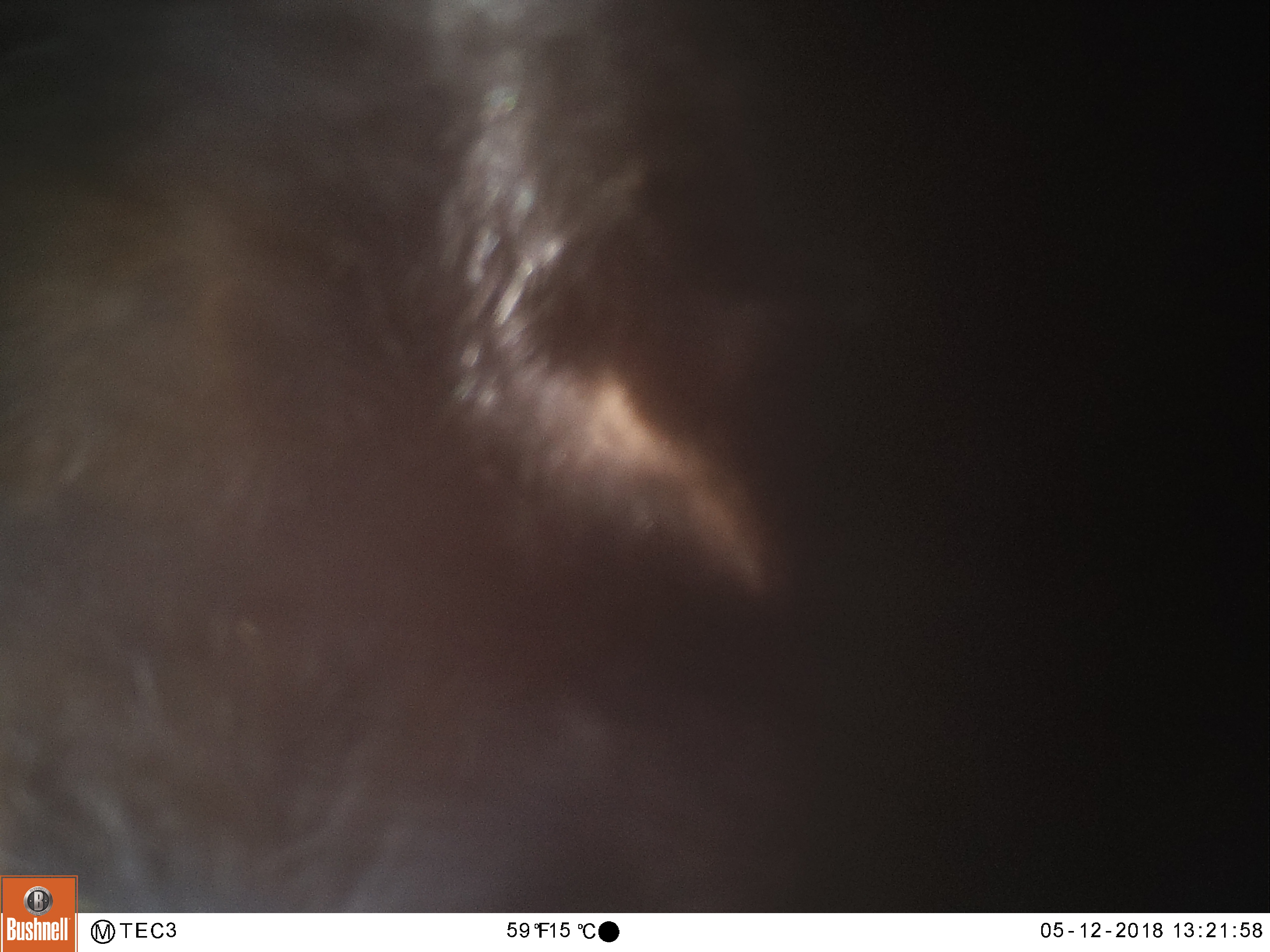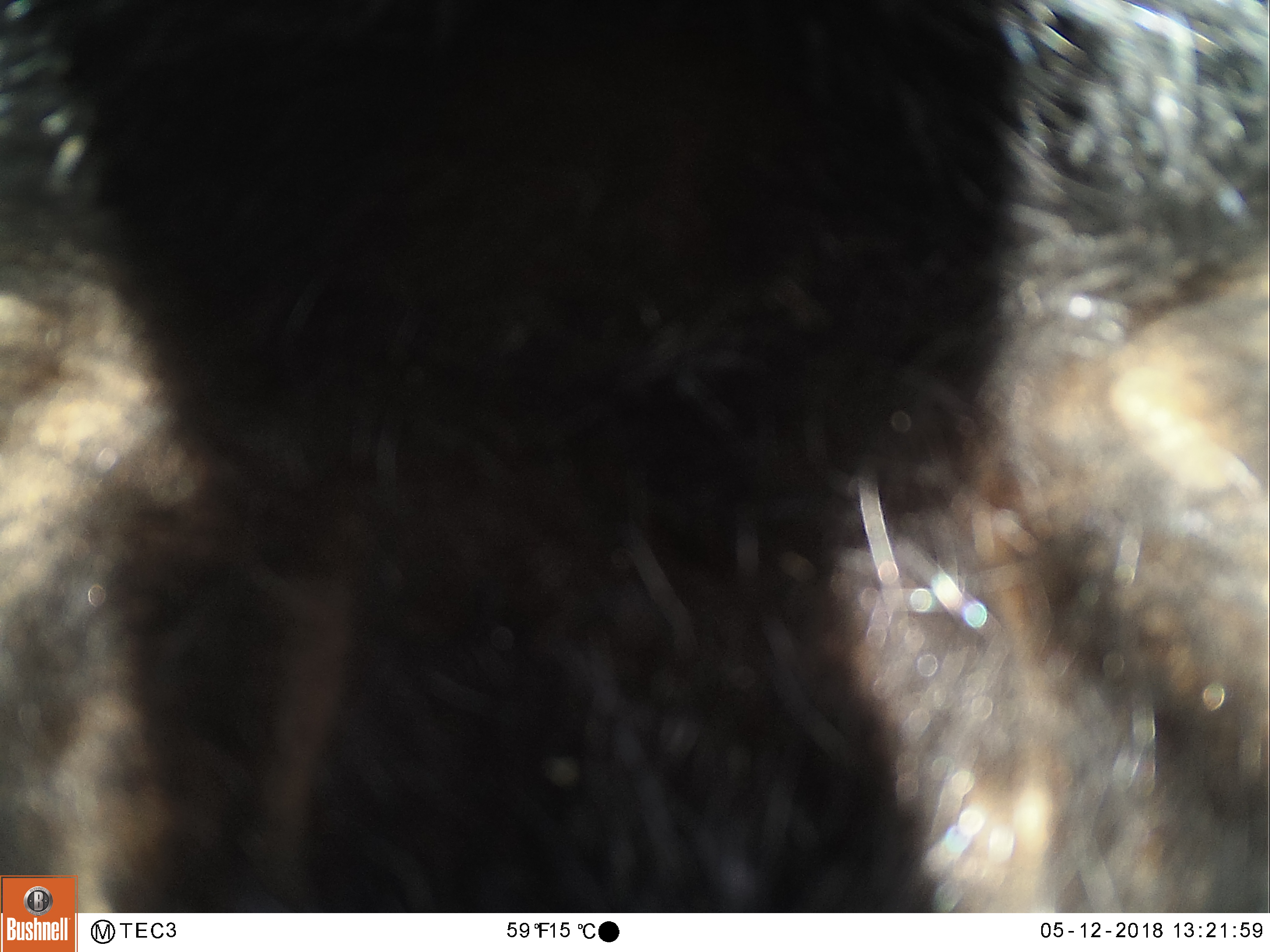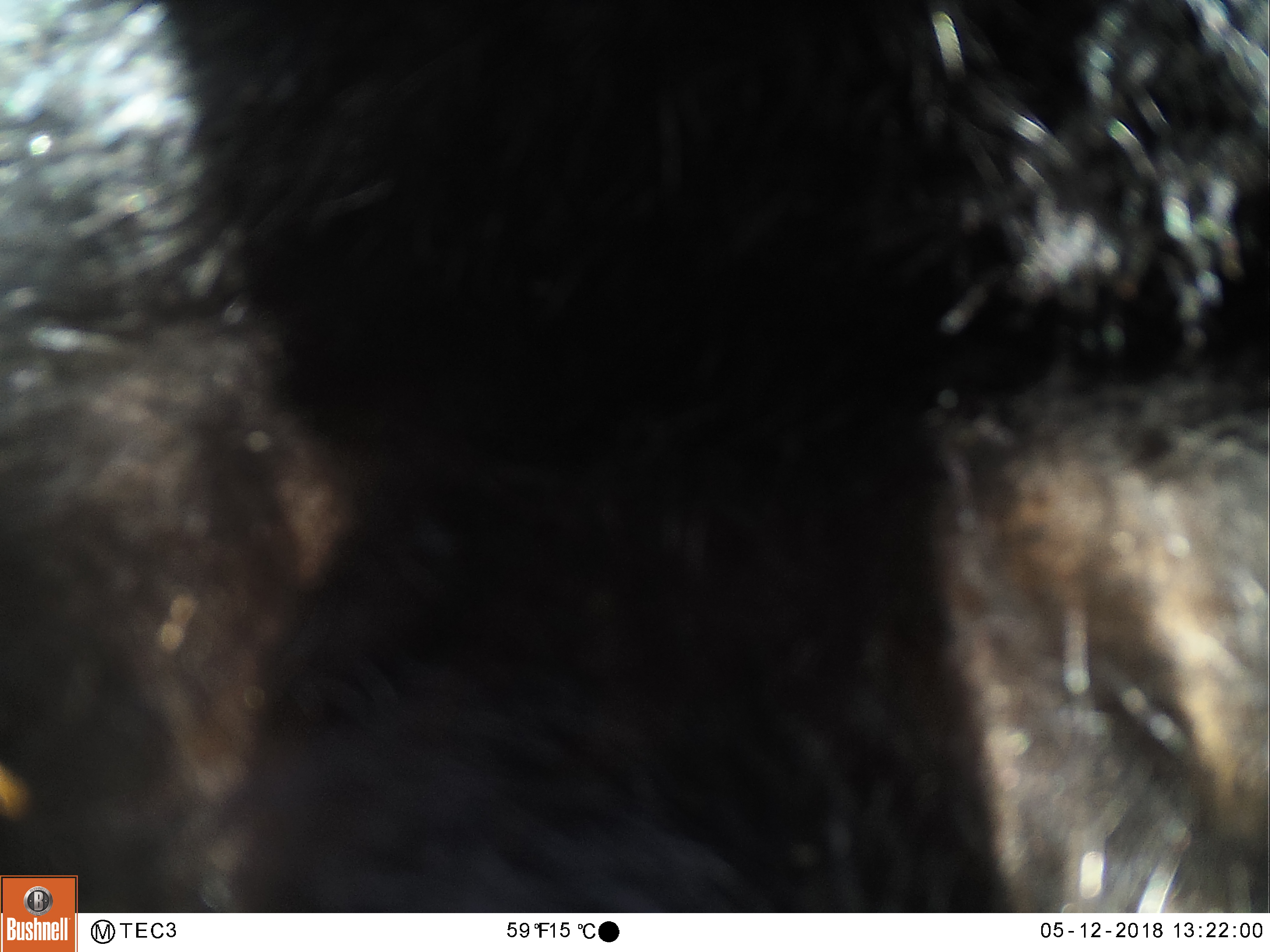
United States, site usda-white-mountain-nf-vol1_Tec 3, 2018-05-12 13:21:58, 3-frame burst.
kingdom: Animalia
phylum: Chordata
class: Mammalia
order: Carnivora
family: Ursidae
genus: Ursus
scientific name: Ursus americanus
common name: black bear